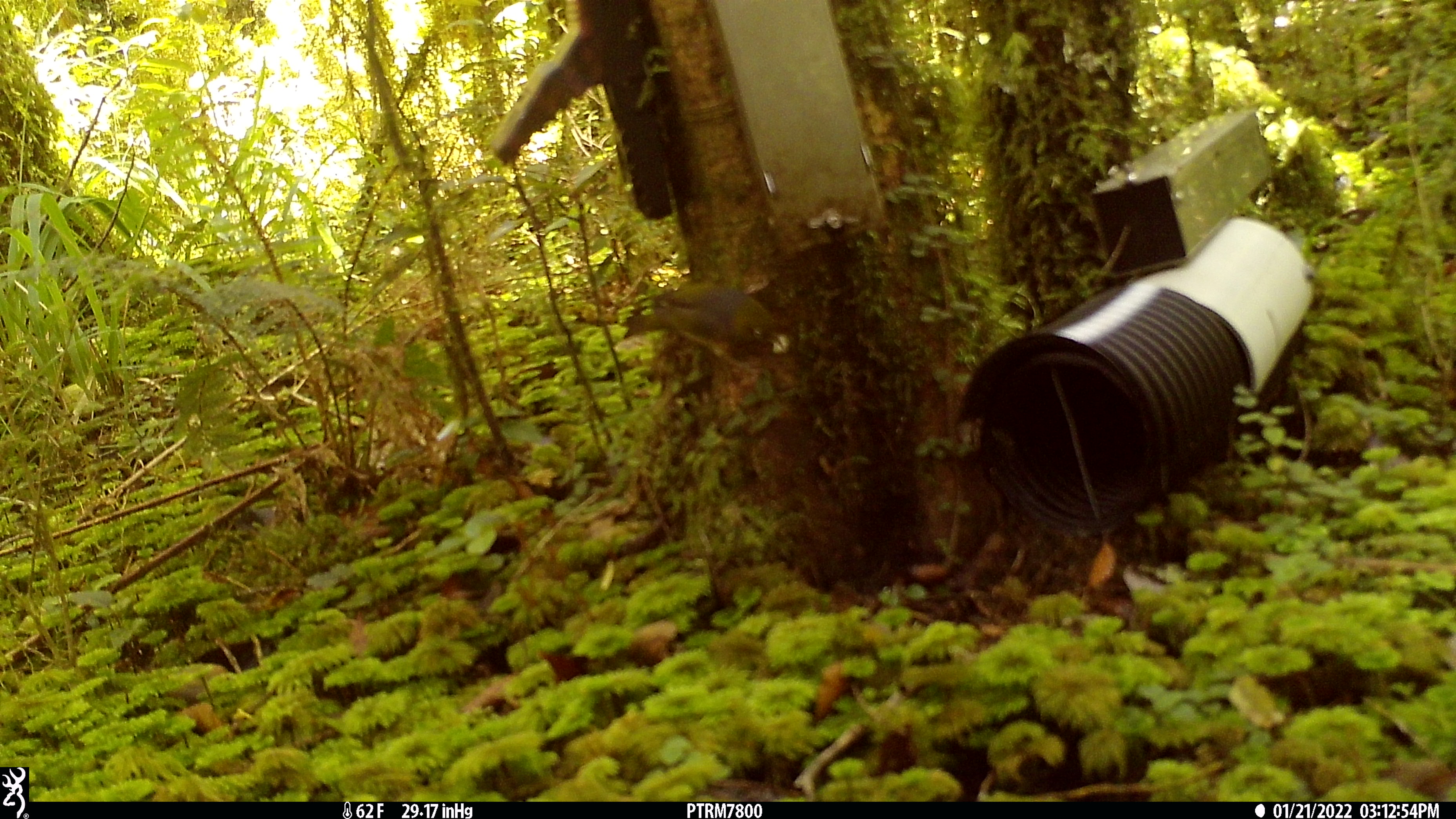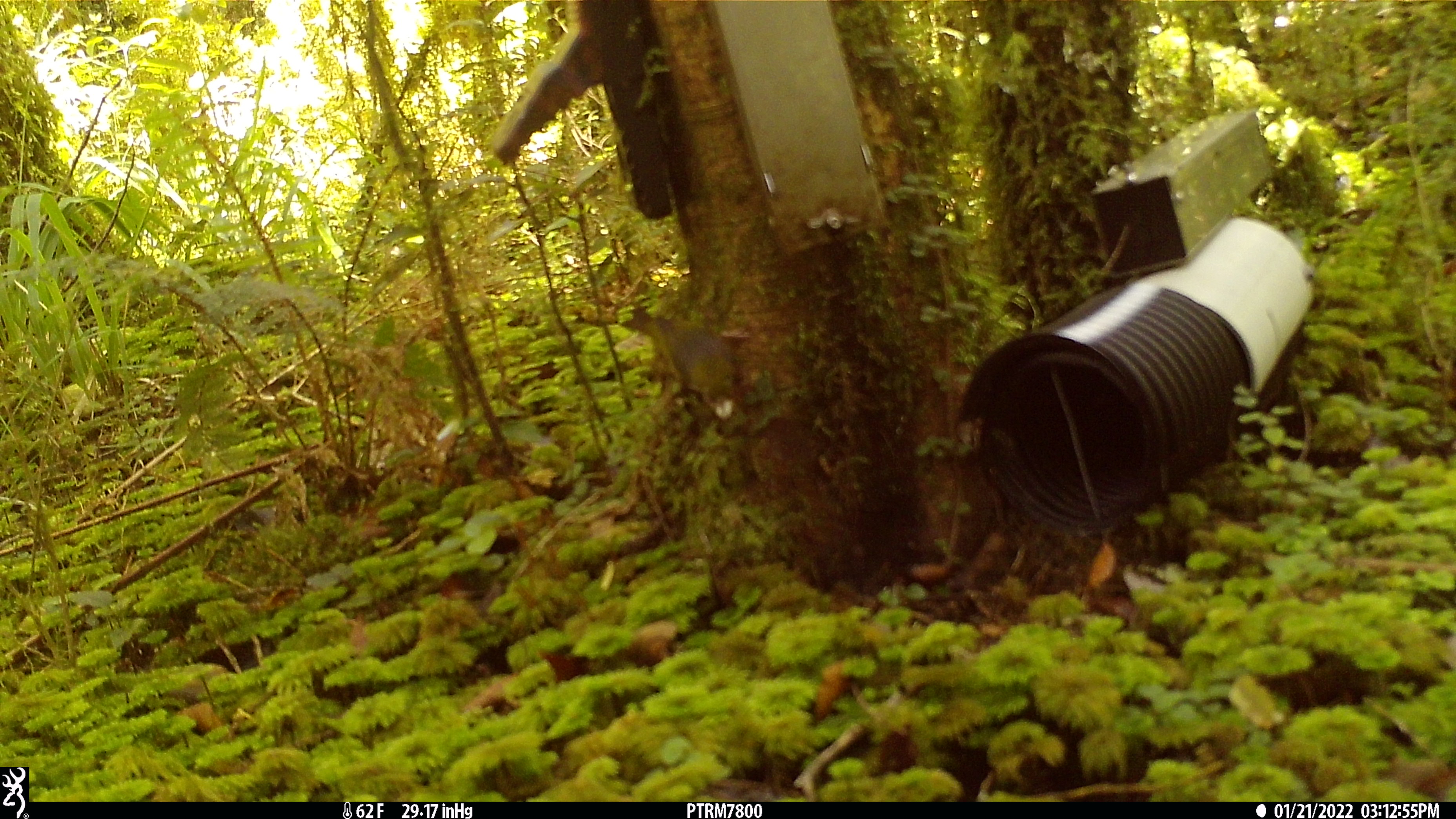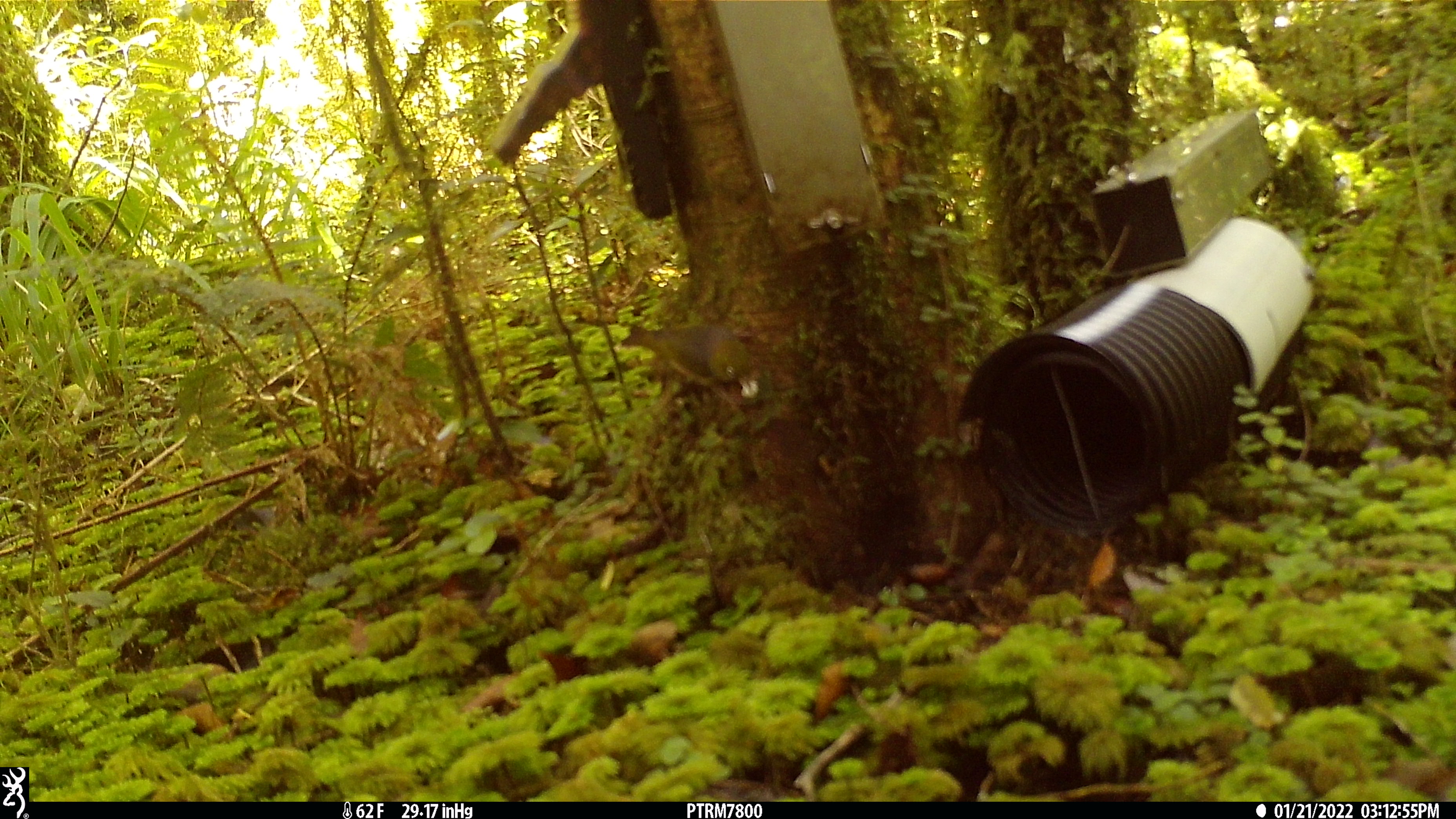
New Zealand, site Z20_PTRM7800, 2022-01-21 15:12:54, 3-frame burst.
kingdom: Animalia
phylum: Chordata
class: Aves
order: Passeriformes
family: Zosteropidae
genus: Zosterops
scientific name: Zosterops lateralis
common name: silvereye